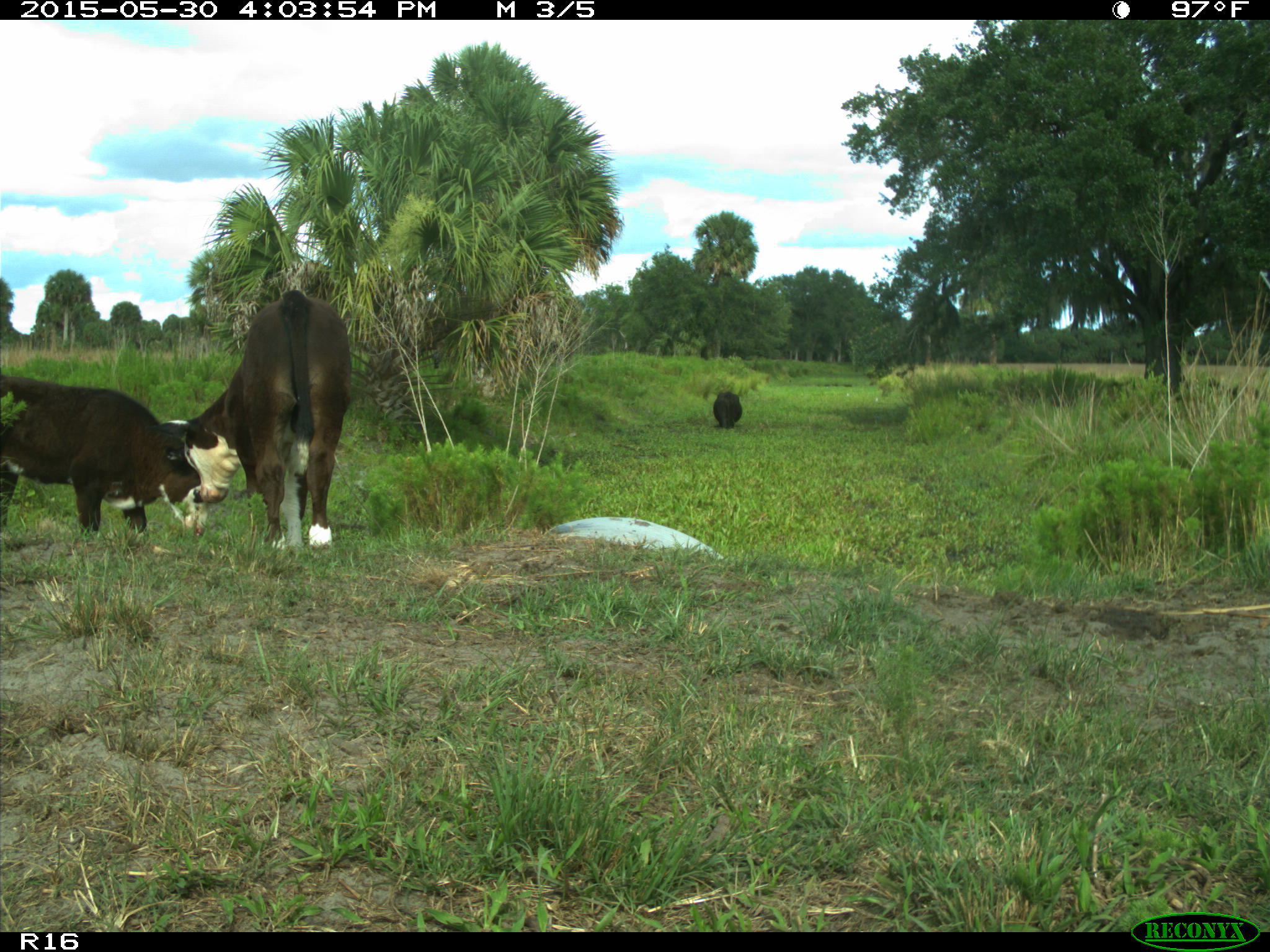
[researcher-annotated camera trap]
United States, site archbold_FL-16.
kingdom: Animalia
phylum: Chordata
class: Mammalia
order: Artiodactyla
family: Bovidae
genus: Bos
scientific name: Bos taurus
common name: domestic cow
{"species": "Bos taurus (domestic cow)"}